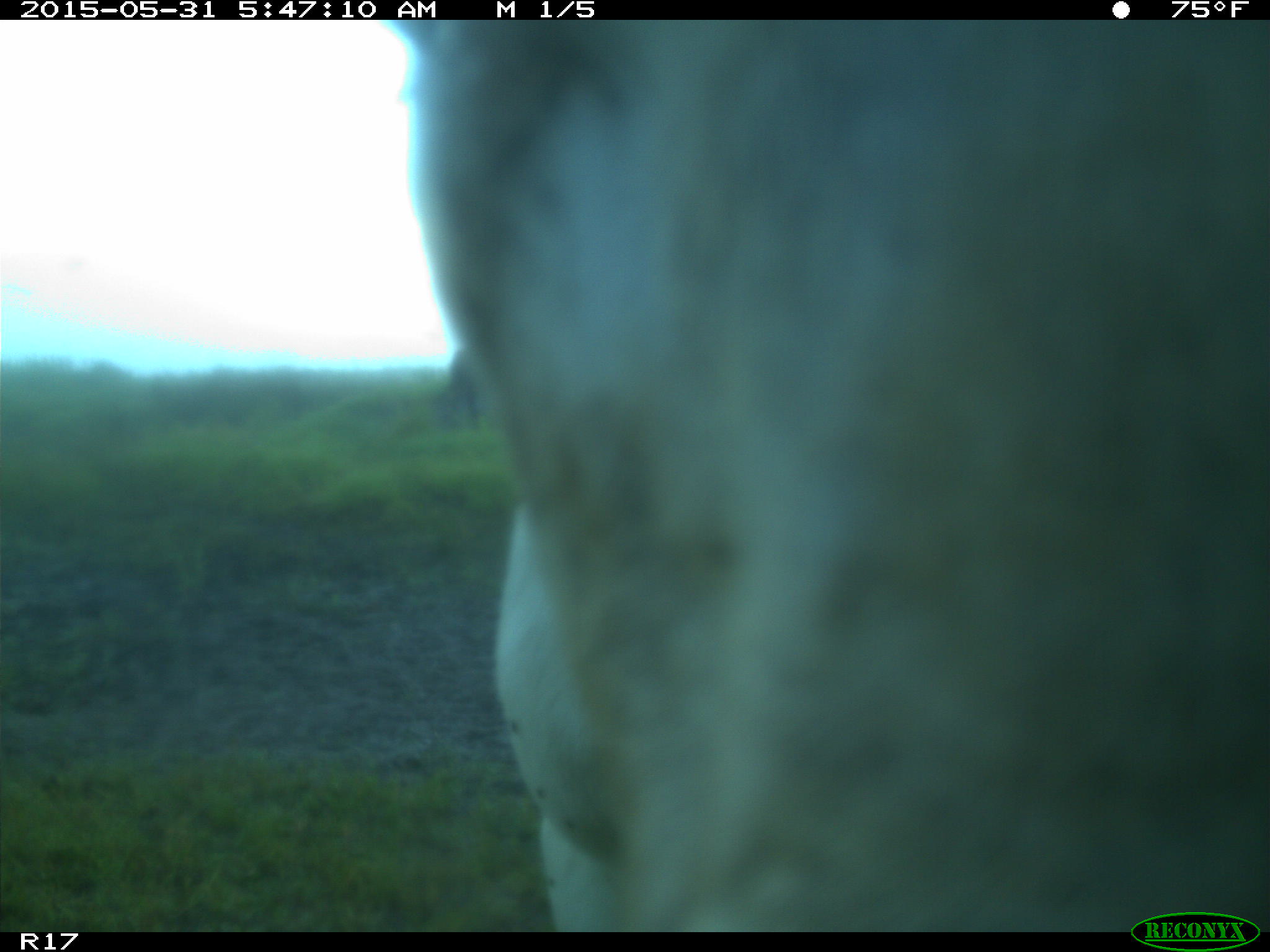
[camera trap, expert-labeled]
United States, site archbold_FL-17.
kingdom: Animalia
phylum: Chordata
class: Mammalia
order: Artiodactyla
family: Bovidae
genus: Bos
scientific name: Bos taurus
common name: domestic cow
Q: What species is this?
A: Bos taurus (domestic cow).